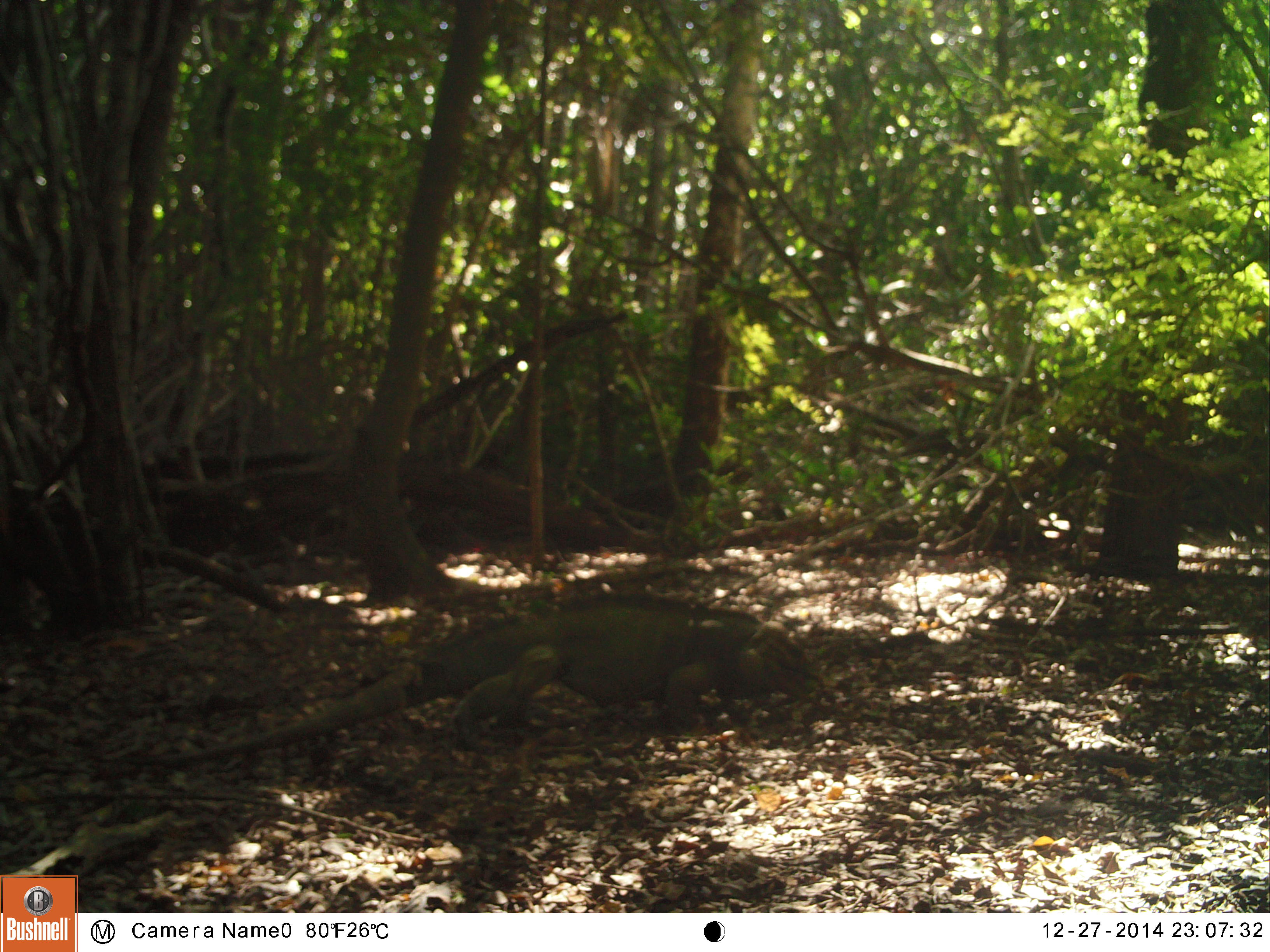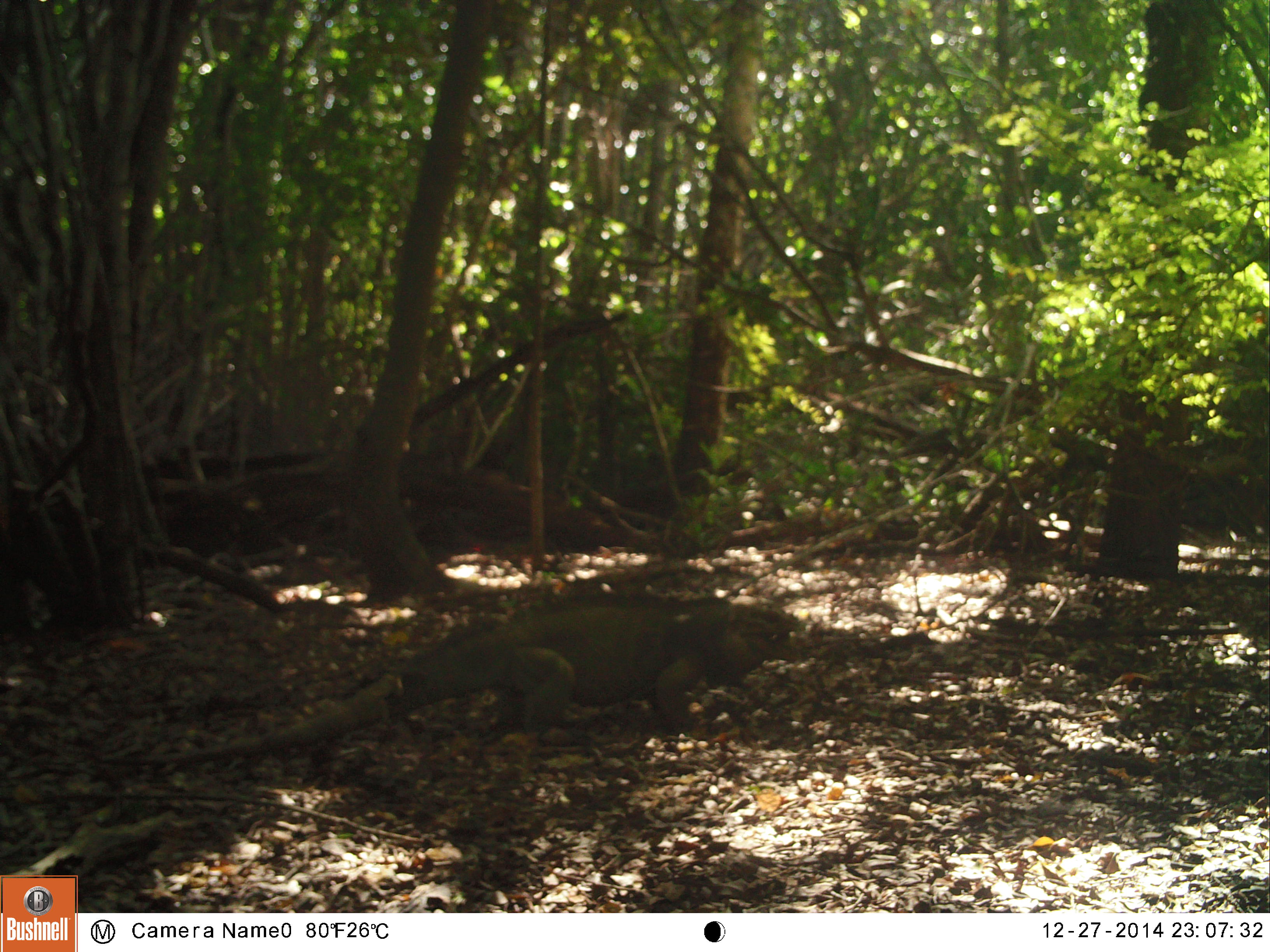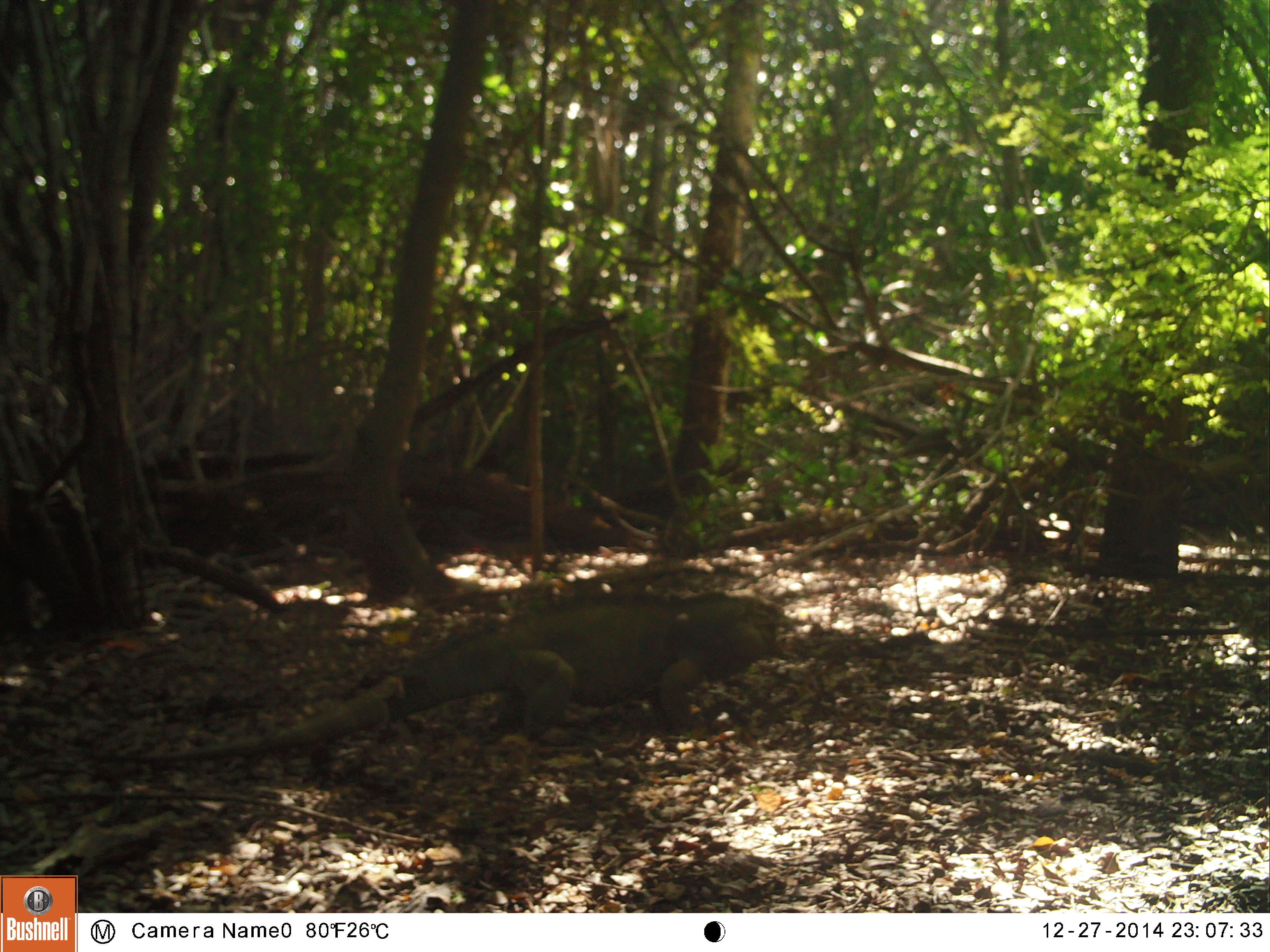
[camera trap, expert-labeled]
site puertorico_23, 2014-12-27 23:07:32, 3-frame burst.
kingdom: Animalia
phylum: Chordata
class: Reptilia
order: Squamata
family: Iguanidae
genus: Iguana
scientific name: Iguana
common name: typical iguanas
Iguana (typical iguanas).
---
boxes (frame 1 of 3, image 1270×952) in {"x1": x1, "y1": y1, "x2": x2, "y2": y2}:
iguana: {"x1": 162, "y1": 601, "x2": 809, "y2": 781}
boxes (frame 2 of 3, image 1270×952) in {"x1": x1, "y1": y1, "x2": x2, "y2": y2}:
iguana: {"x1": 128, "y1": 600, "x2": 791, "y2": 780}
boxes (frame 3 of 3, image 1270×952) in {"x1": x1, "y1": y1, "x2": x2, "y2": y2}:
iguana: {"x1": 142, "y1": 599, "x2": 779, "y2": 770}